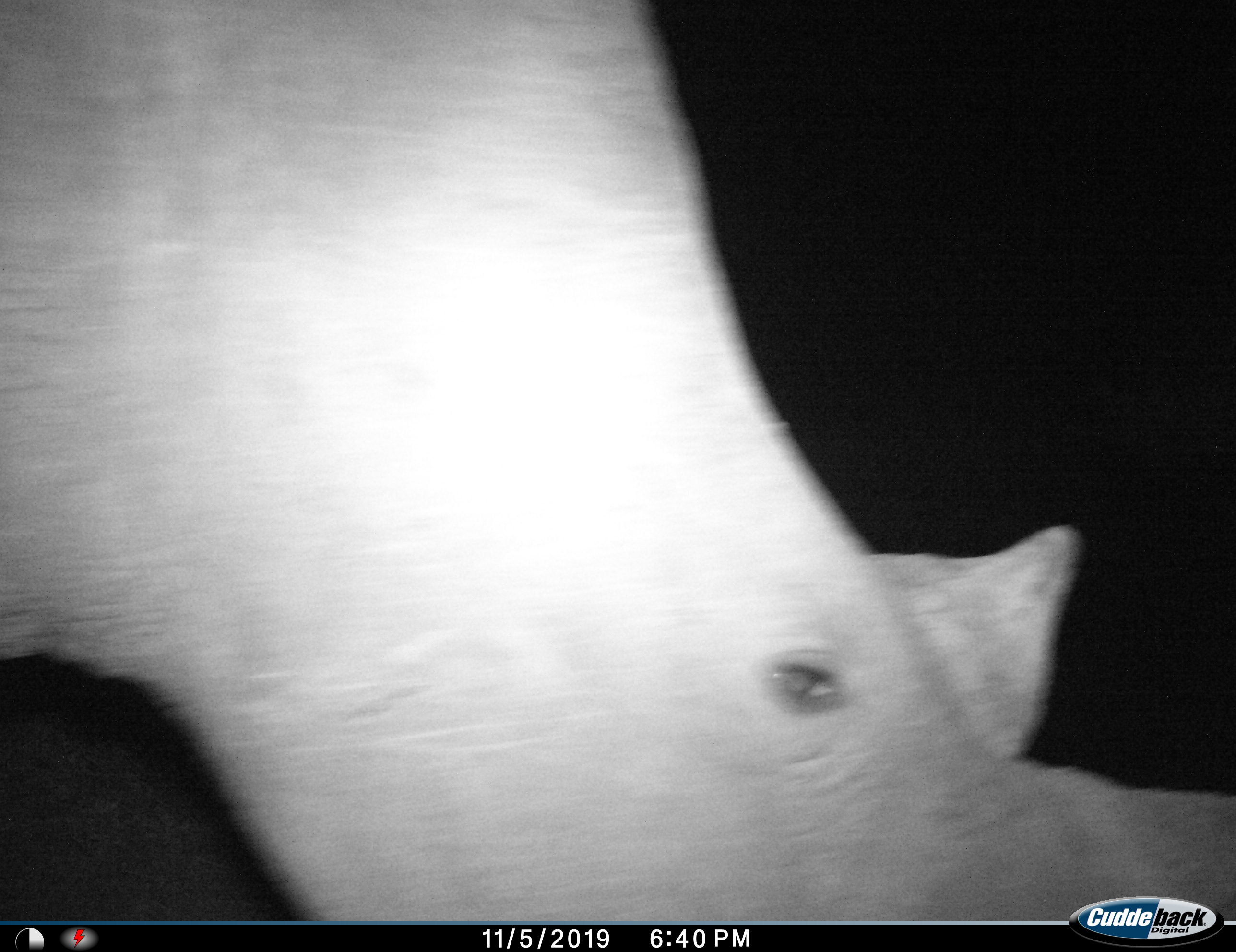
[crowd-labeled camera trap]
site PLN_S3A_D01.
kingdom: Animalia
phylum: Chordata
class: Mammalia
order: Perissodactyla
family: Rhinocerotidae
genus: Ceratotherium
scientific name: Ceratotherium simum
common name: white rhinoceros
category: rhinoceroswhite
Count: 1.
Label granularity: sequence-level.